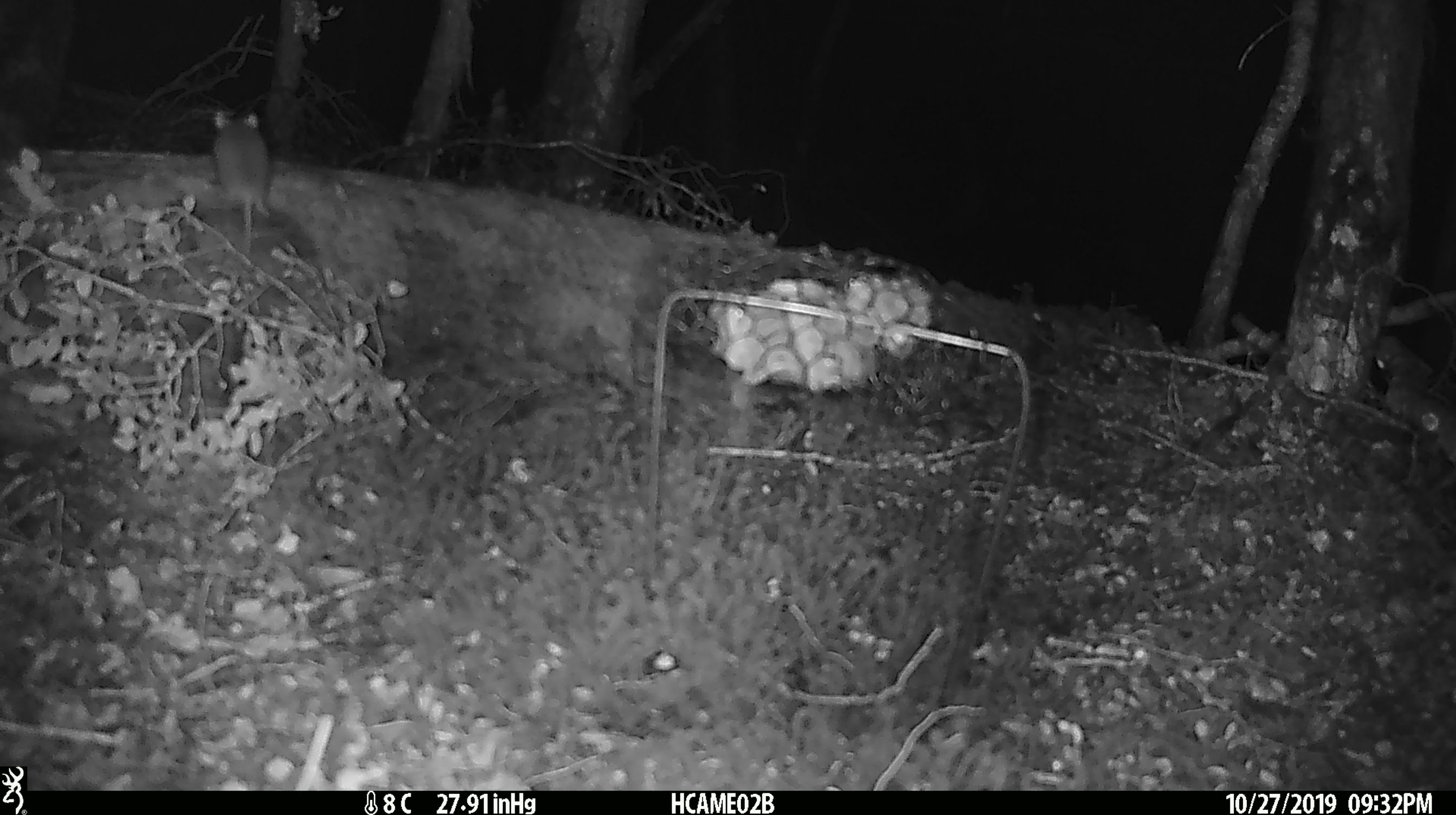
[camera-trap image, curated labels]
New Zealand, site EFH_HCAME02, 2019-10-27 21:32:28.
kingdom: Animalia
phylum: Chordata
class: Mammalia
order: Rodentia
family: Muridae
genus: Mus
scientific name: Mus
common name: mouse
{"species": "mouse (Mus)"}